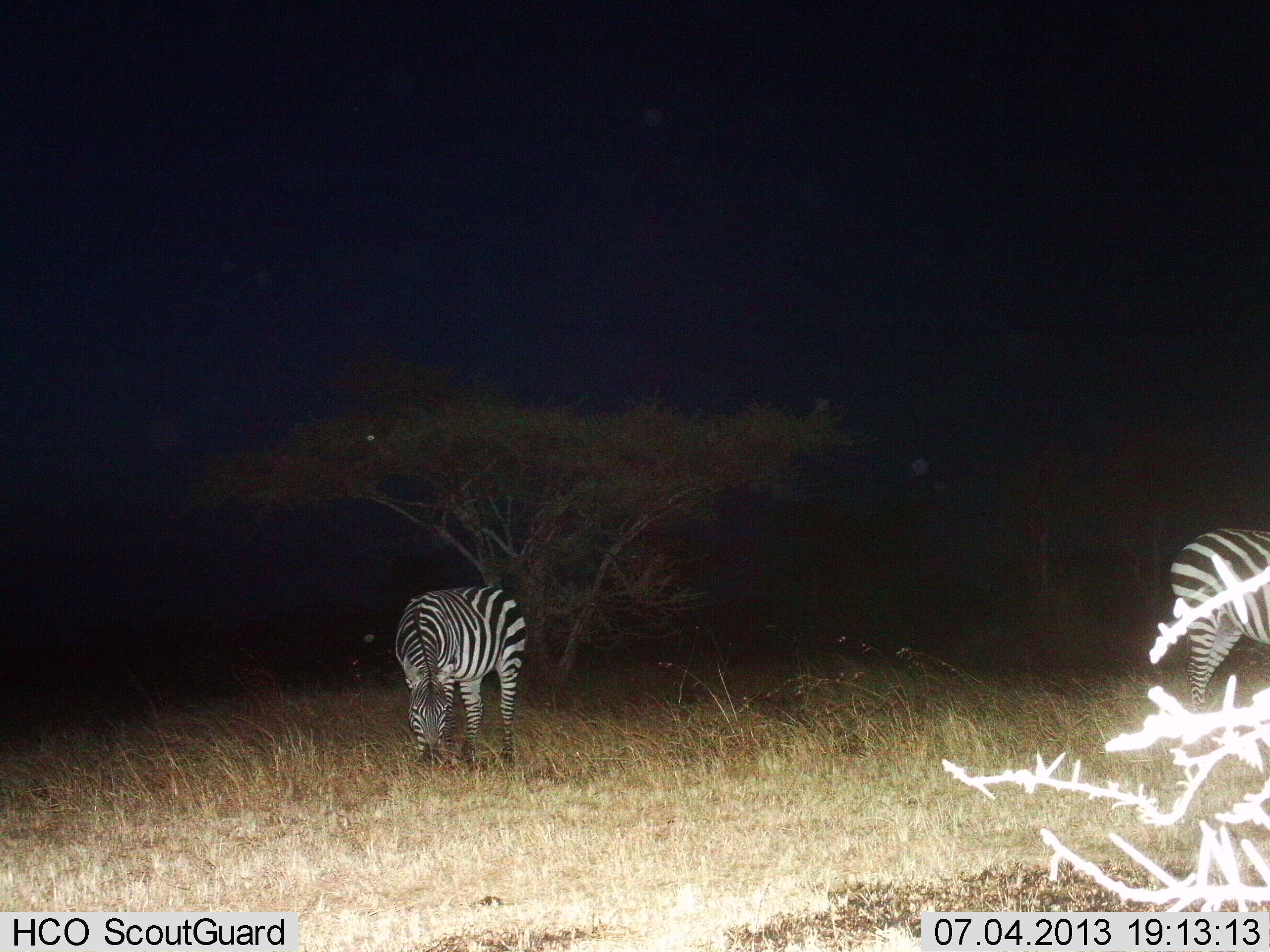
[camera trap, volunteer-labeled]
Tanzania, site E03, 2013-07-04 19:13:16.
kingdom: Animalia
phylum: Chordata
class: Mammalia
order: Perissodactyla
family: Equidae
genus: Equus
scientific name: Equus quagga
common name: plains zebra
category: zebra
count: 2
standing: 70%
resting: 0%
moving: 0%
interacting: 0%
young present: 0%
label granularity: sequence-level